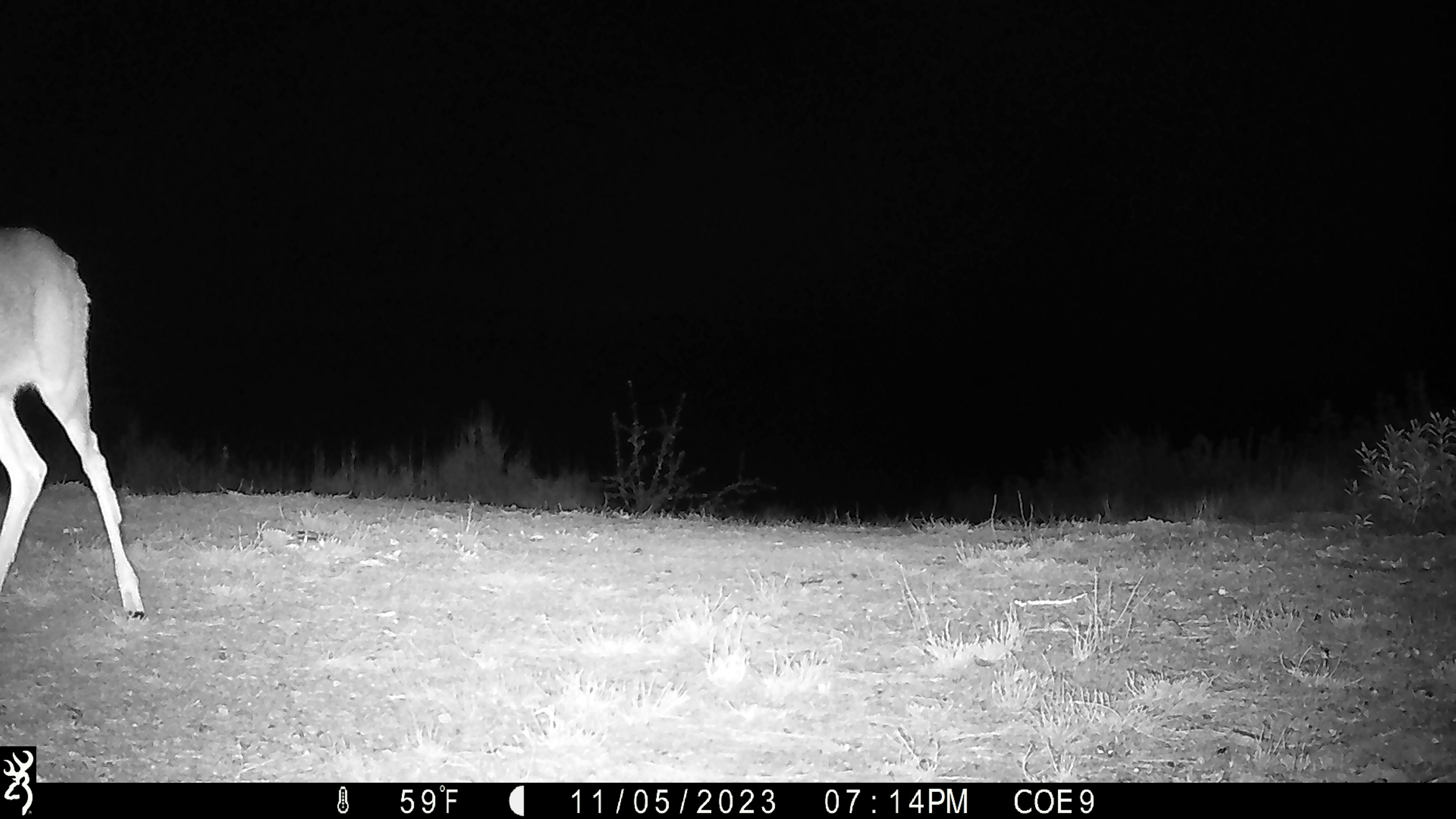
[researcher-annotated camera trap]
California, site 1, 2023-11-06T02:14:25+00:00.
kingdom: Animalia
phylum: Chordata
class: Mammalia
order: Artiodactyla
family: Cervidae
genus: Odocoileus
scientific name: Odocoileus hemionus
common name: mule deer